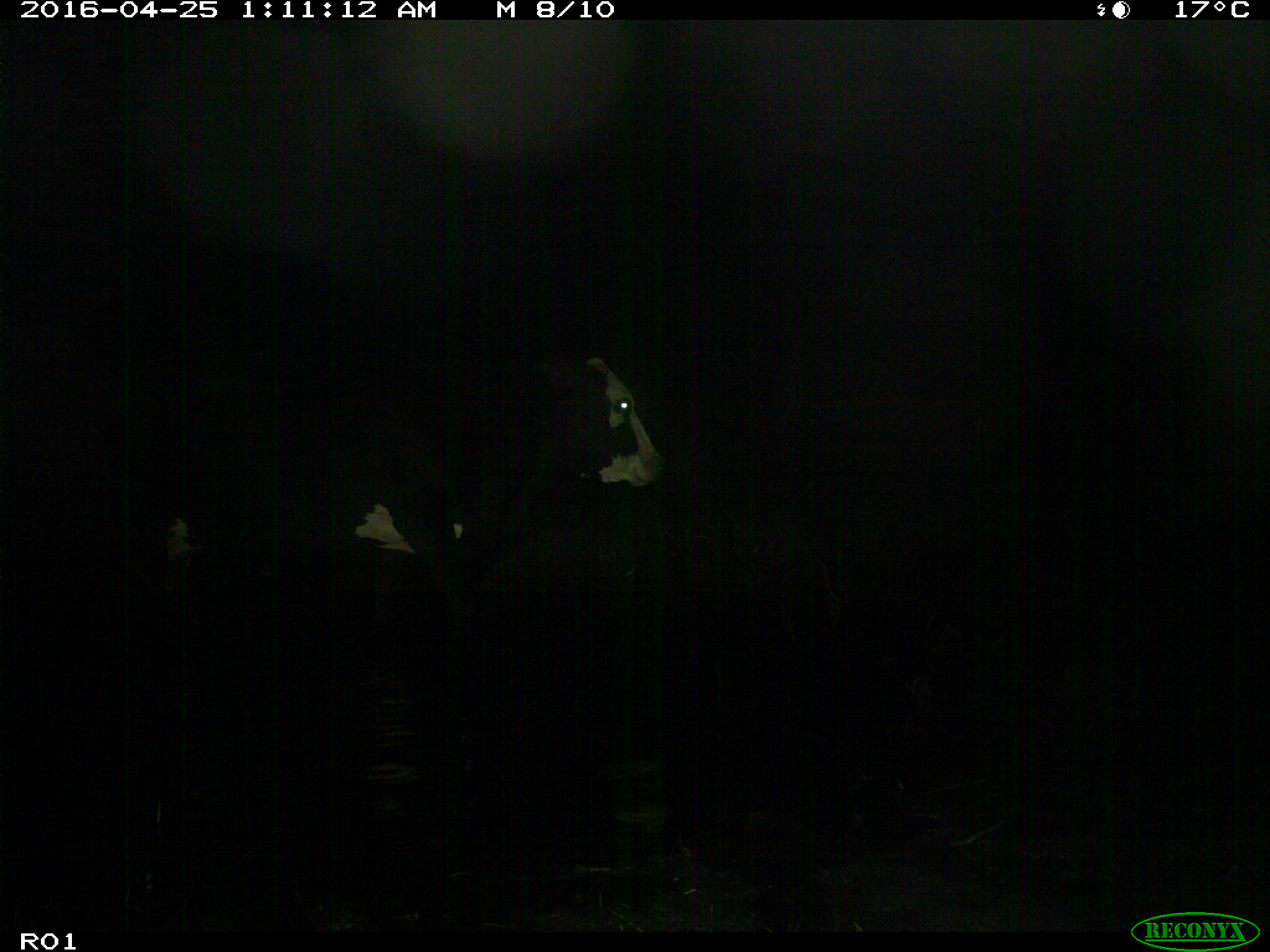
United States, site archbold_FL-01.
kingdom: Animalia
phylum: Chordata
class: Mammalia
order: Artiodactyla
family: Bovidae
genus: Bos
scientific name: Bos taurus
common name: domestic cow